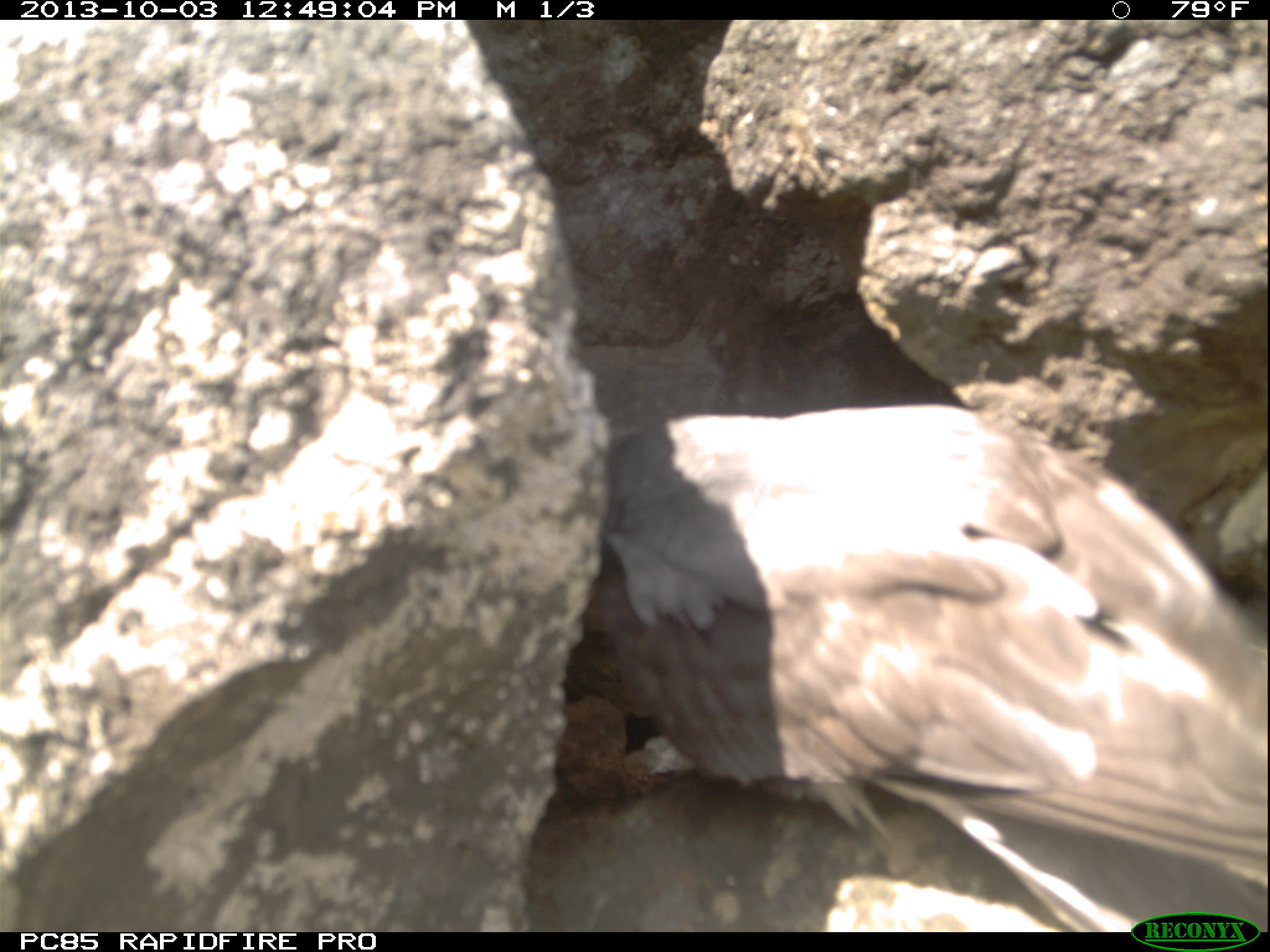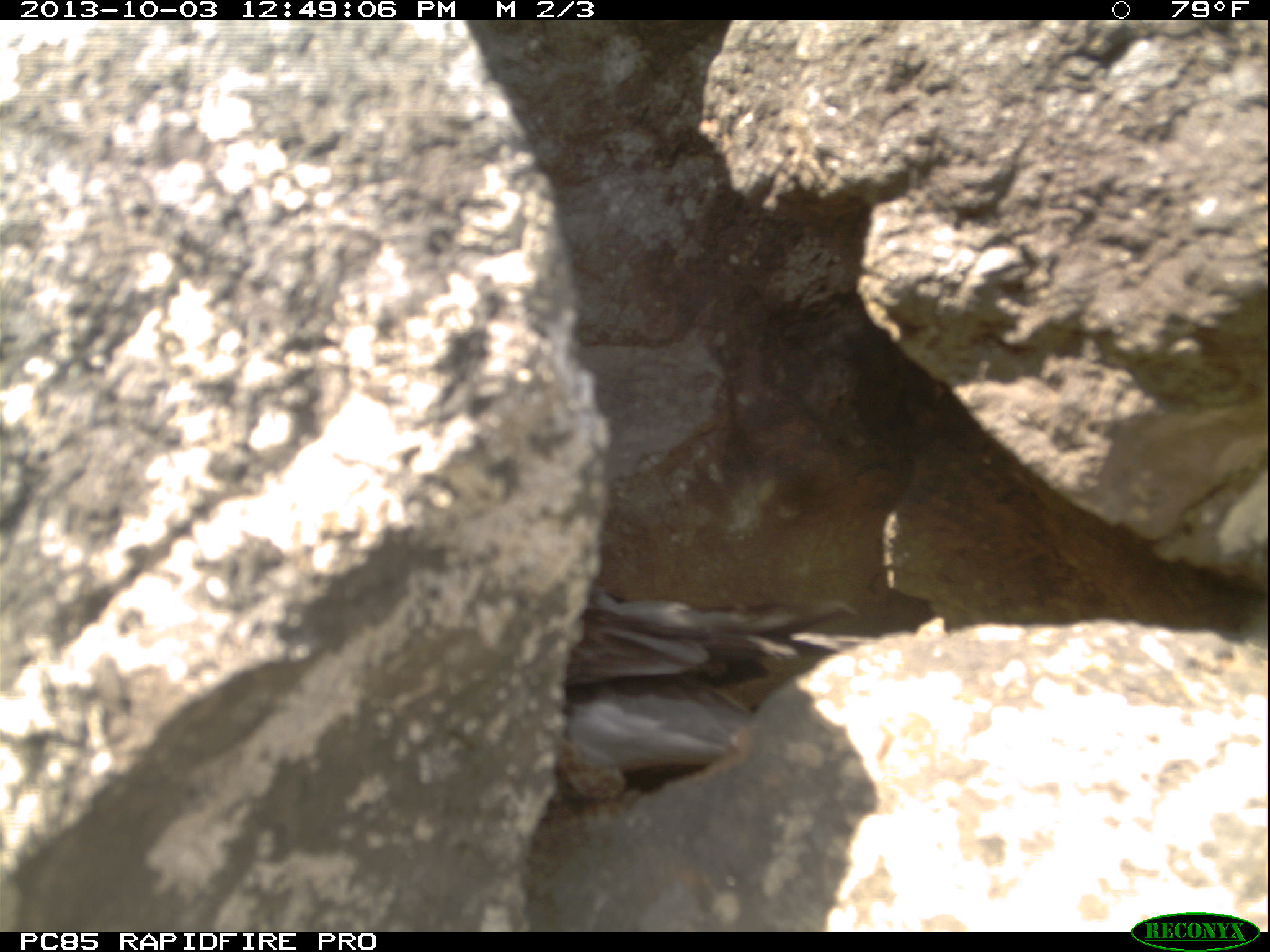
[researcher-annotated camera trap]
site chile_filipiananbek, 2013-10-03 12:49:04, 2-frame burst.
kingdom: Animalia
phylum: Chordata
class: Aves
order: Procellariiformes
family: Procellariidae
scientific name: Procellariidae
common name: petrel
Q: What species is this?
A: Petrel (Procellariidae).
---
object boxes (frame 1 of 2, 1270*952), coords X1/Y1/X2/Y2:
petrel: 521/397/1269/936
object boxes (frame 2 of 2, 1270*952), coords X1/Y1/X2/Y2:
petrel: 538/588/851/801